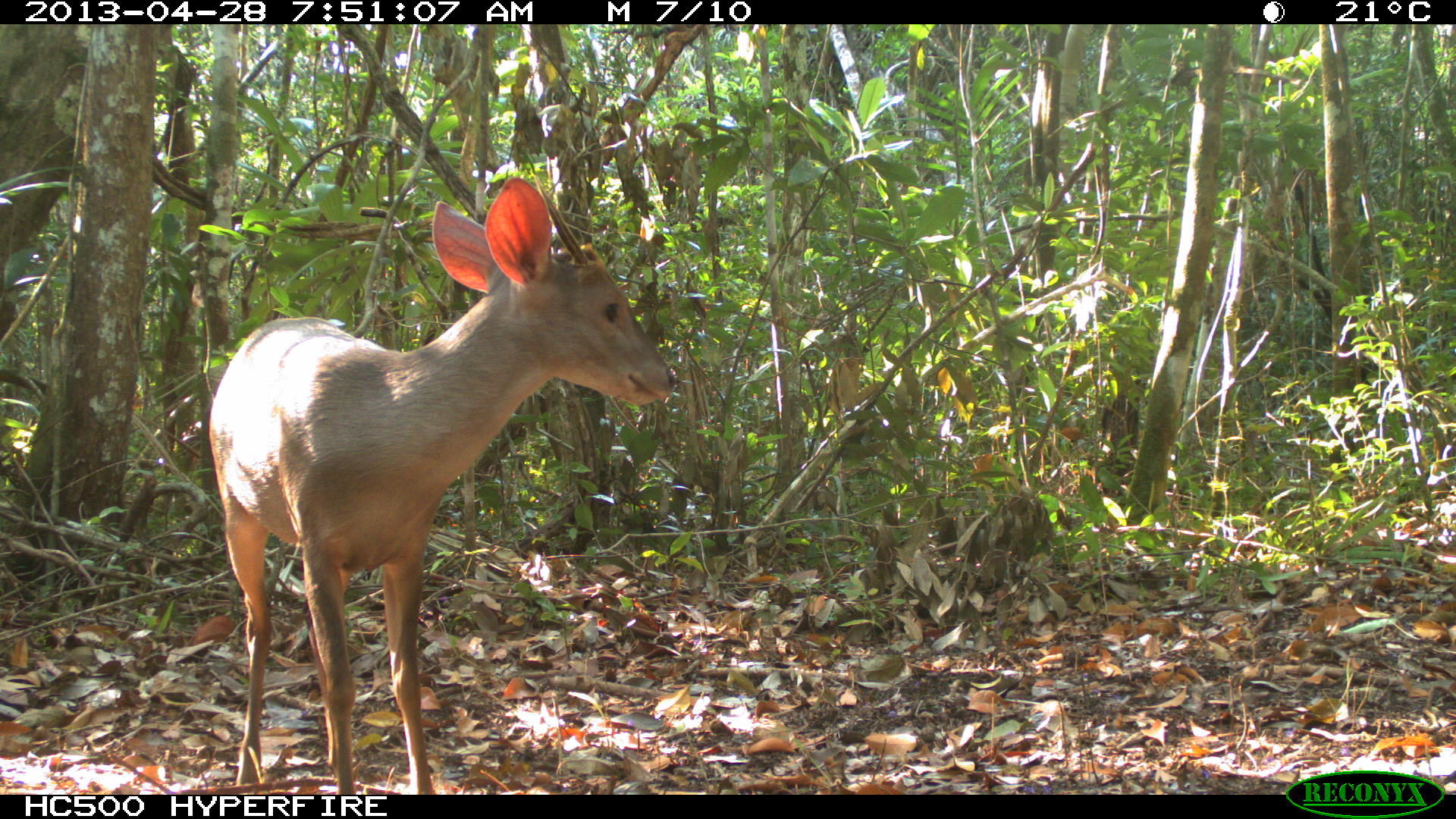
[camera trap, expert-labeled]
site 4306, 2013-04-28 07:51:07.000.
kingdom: Animalia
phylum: Chordata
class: Mammalia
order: Artiodactyla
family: Cervidae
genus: Odocoileus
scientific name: Odocoileus pandora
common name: yucatán brown brocket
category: mazama pandora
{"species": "mazama pandora (yucatán brown brocket) (Odocoileus pandora)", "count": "1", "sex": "male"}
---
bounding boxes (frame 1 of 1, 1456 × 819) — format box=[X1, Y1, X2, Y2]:
mazama pandora: box=[202, 174, 678, 791]